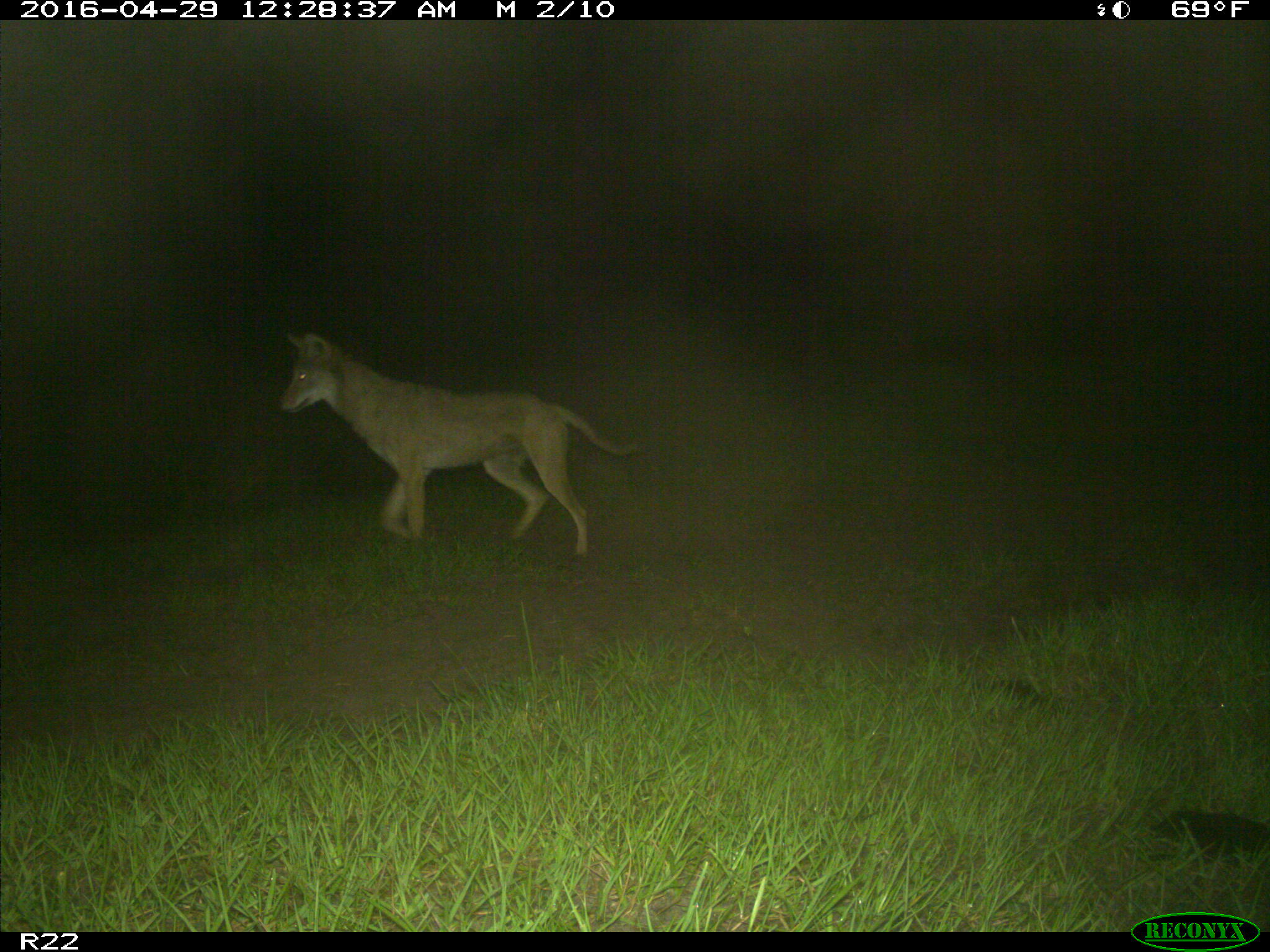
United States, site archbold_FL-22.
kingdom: Animalia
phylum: Chordata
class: Mammalia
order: Carnivora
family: Canidae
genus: Canis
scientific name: Canis latrans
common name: coyote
Canis latrans (coyote).